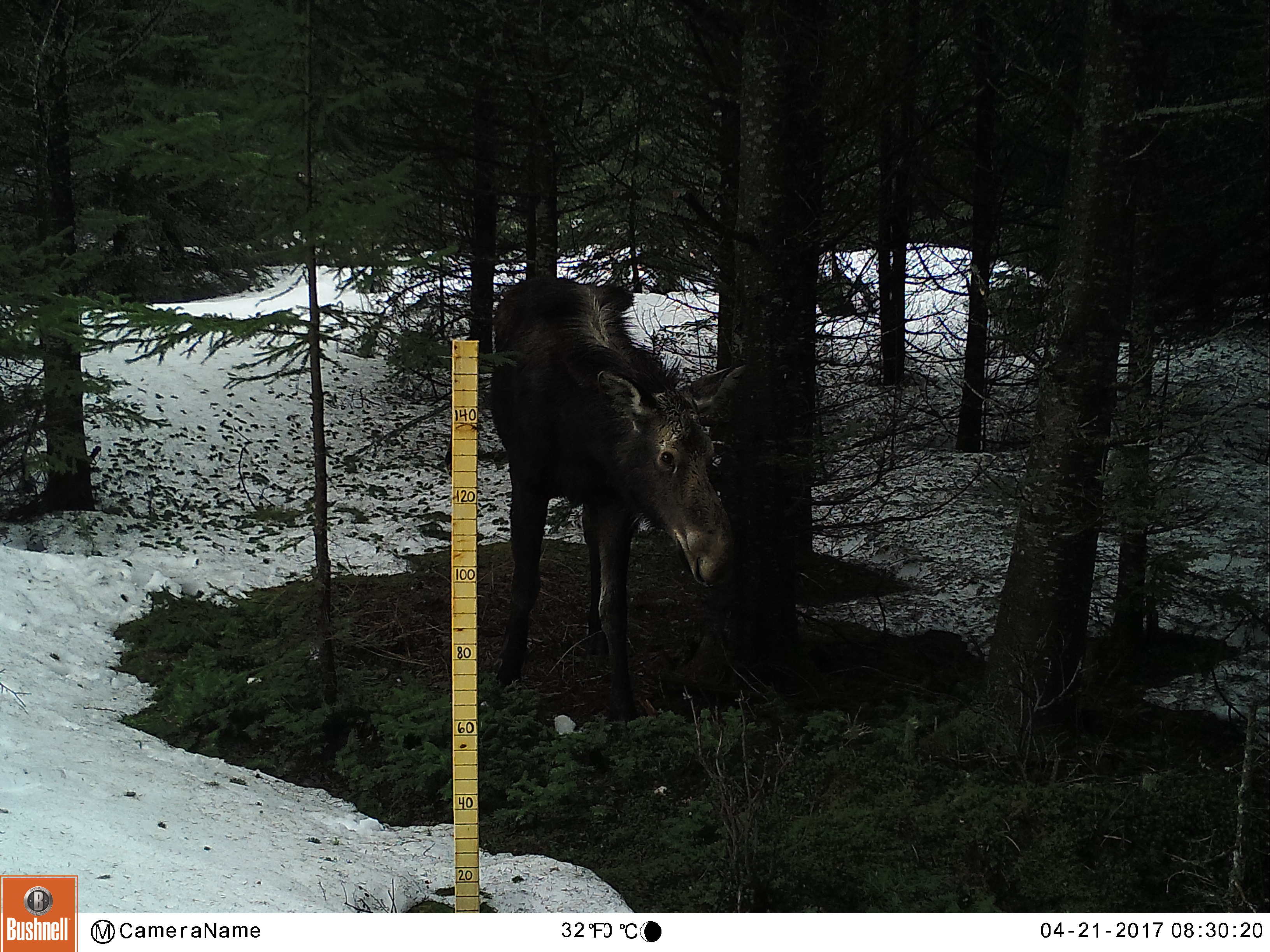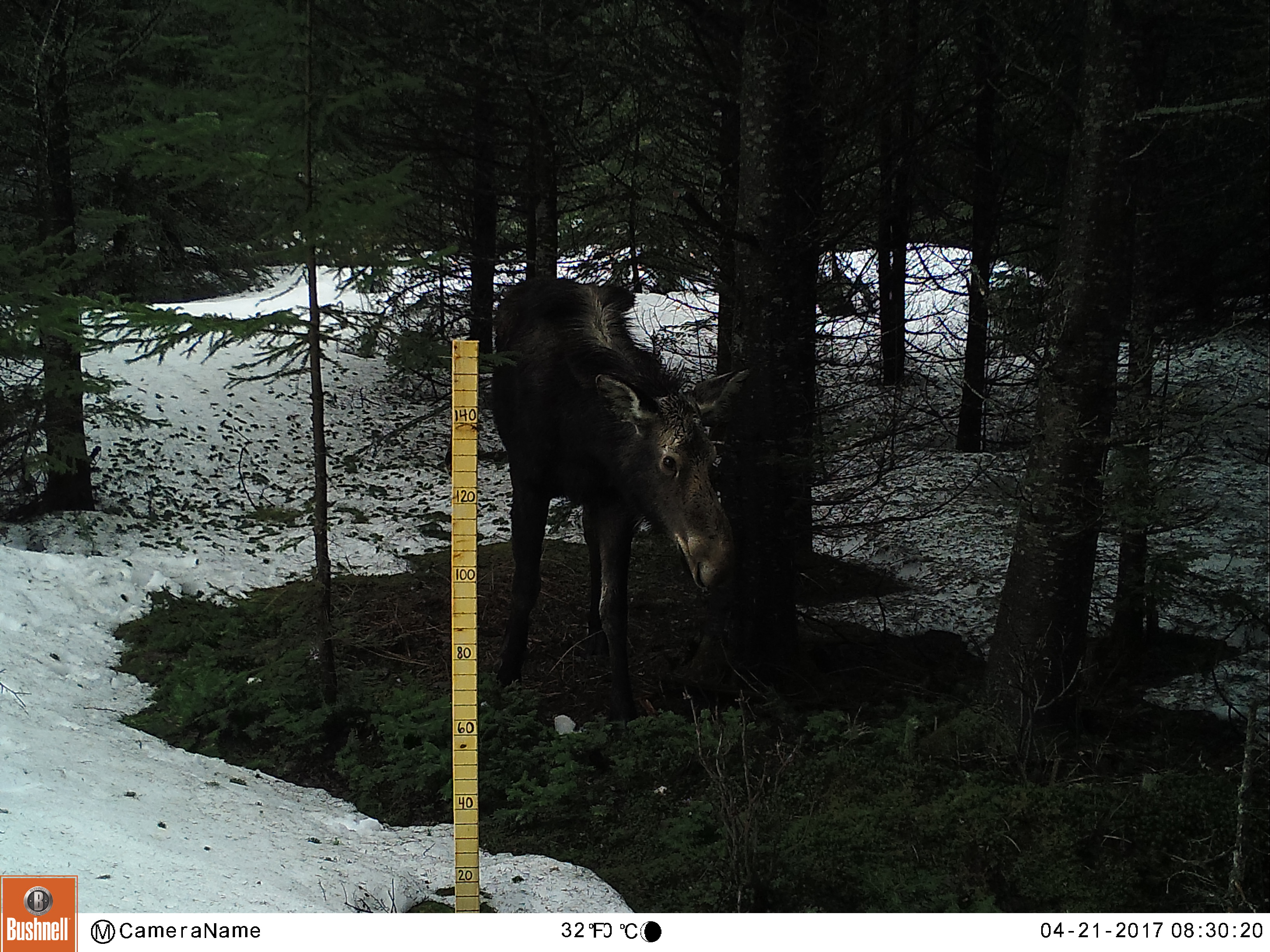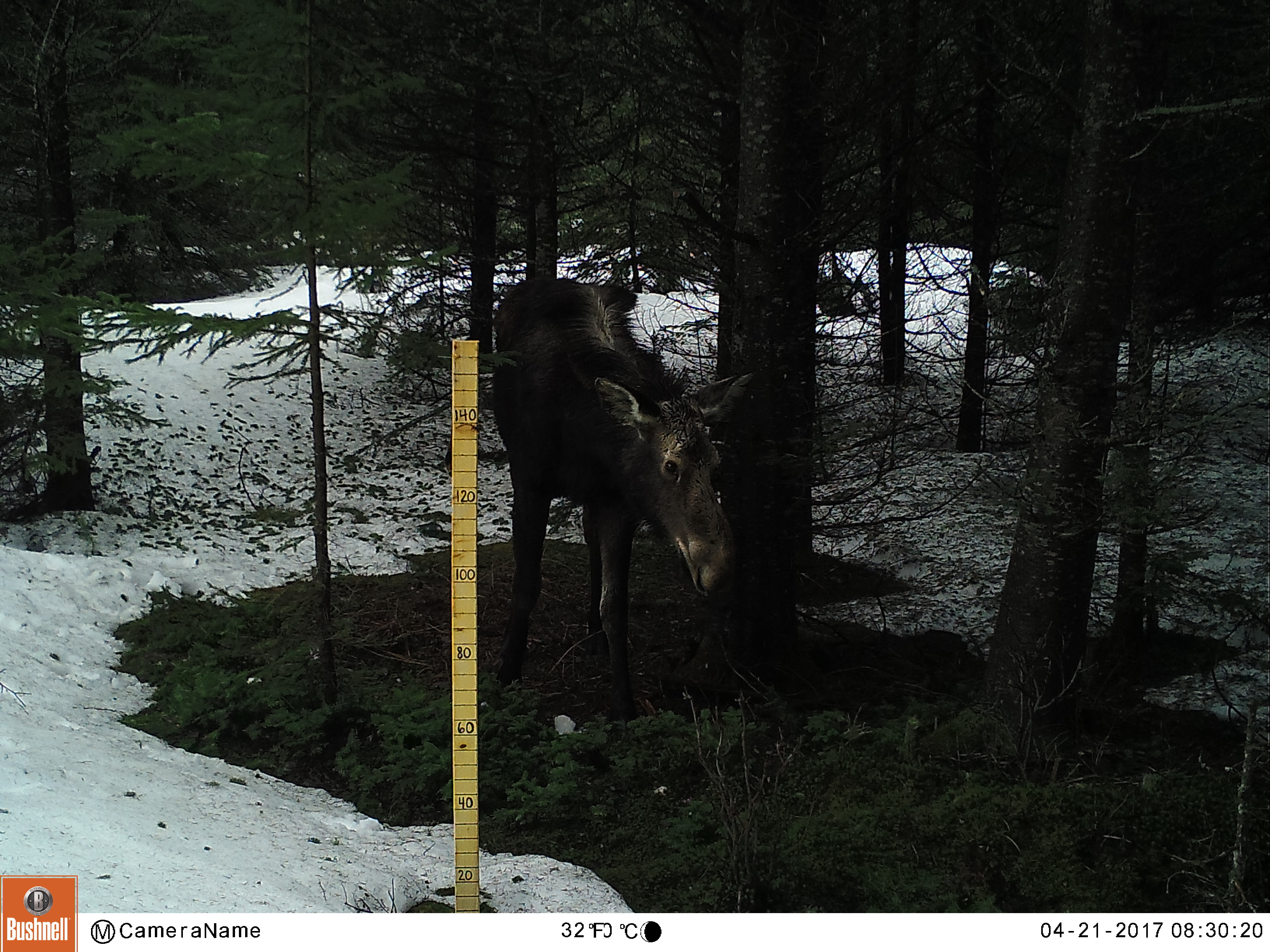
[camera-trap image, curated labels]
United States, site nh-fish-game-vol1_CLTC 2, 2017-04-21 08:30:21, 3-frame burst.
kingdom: Animalia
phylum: Chordata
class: Mammalia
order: Artiodactyla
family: Cervidae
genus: Alces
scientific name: Alces alces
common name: moose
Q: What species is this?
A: Moose (Alces alces).